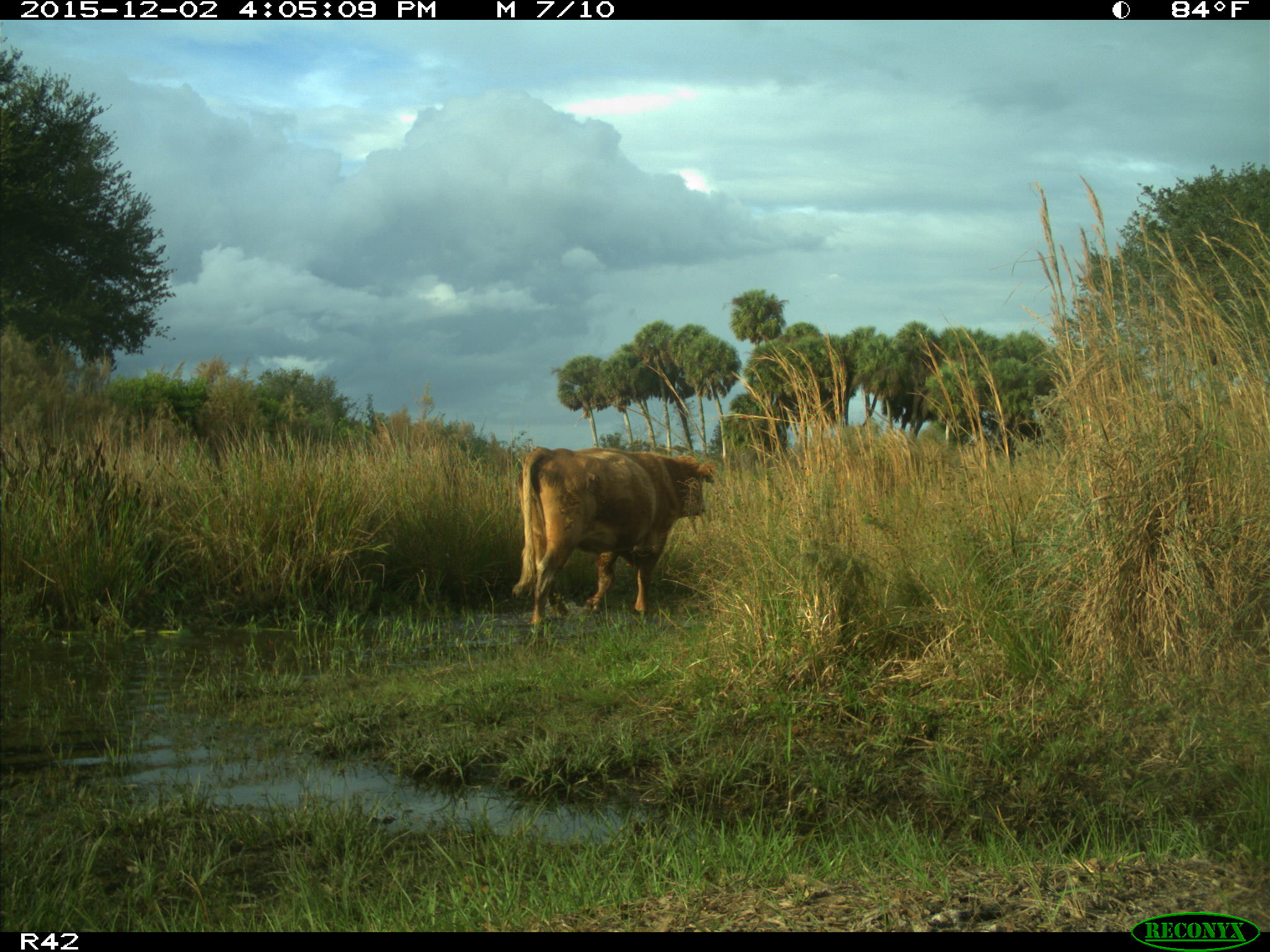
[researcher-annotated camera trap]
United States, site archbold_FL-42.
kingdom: Animalia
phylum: Chordata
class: Mammalia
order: Artiodactyla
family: Bovidae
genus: Bos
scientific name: Bos taurus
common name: domestic cow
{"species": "Bos taurus (domestic cow)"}